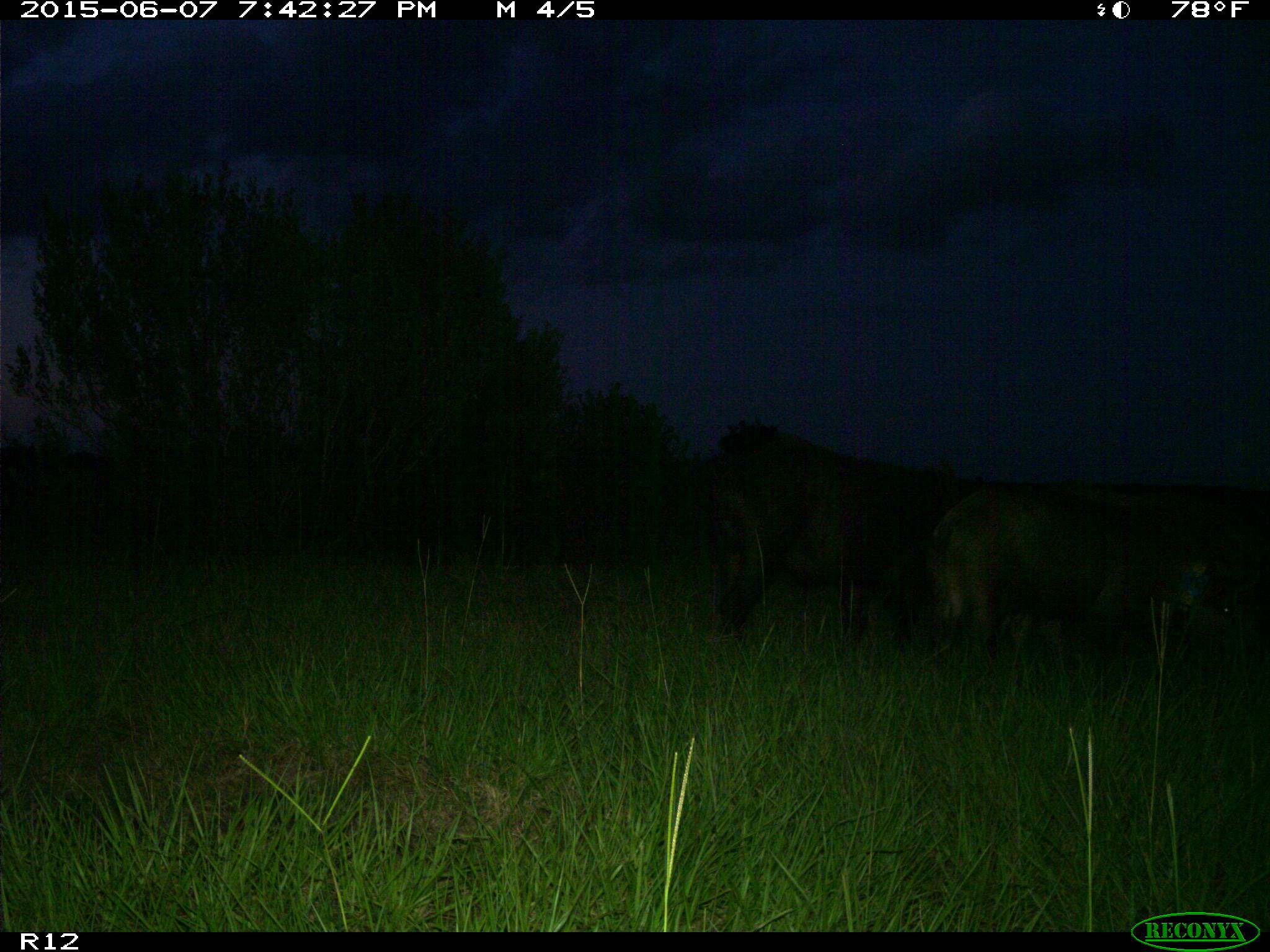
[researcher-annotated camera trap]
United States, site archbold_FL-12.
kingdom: Animalia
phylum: Chordata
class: Mammalia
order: Artiodactyla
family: Suidae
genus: Sus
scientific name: Sus scrofa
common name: wild boar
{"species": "Sus scrofa (wild boar)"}